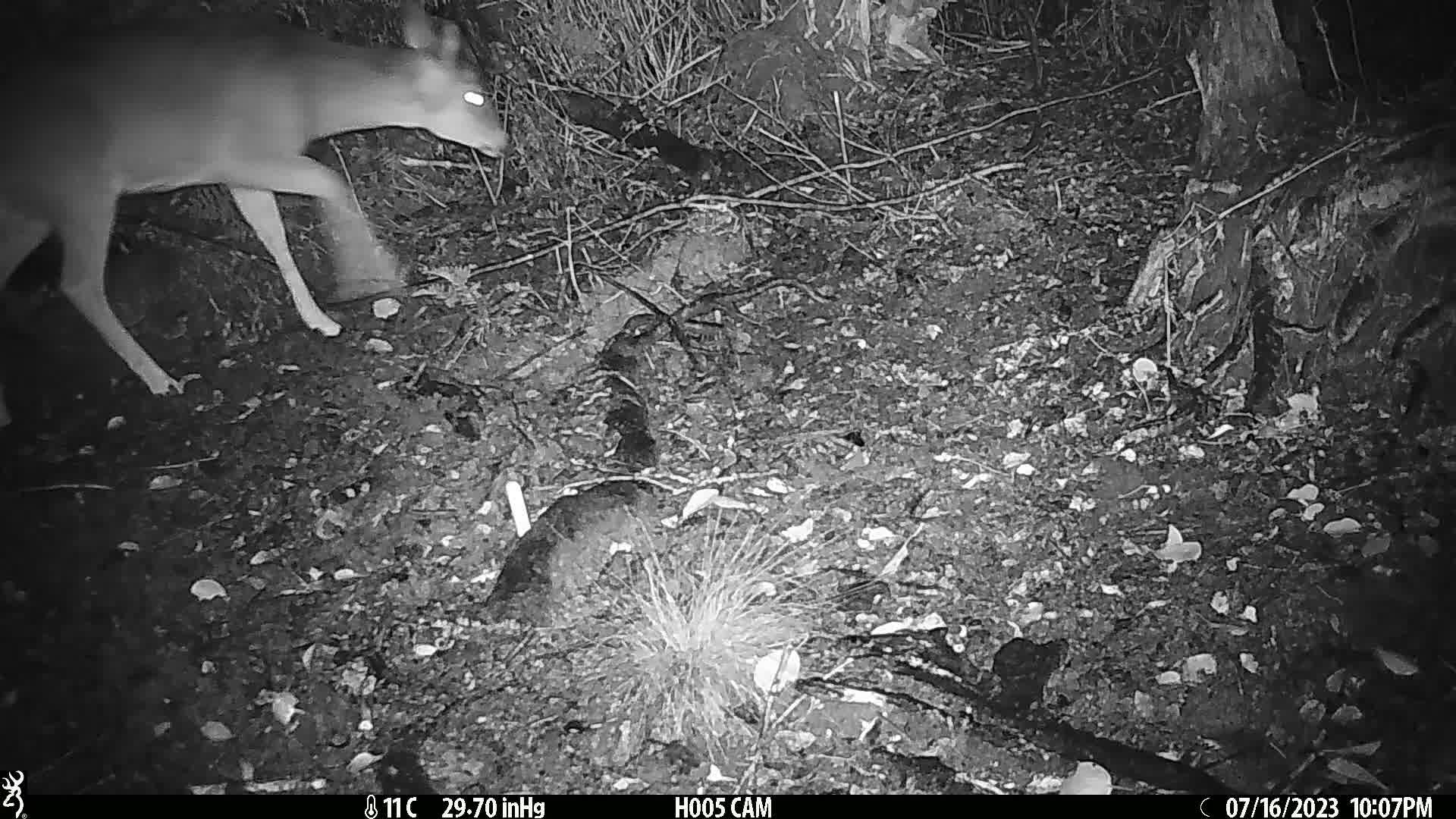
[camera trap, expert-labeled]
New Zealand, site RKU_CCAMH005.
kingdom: Animalia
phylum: Chordata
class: Mammalia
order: Artiodactyla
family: Cervidae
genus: Odocoileus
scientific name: Odocoileus virginianus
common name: white-tailed deer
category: white tailed deer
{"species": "white tailed deer (white-tailed deer) (Odocoileus virginianus)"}